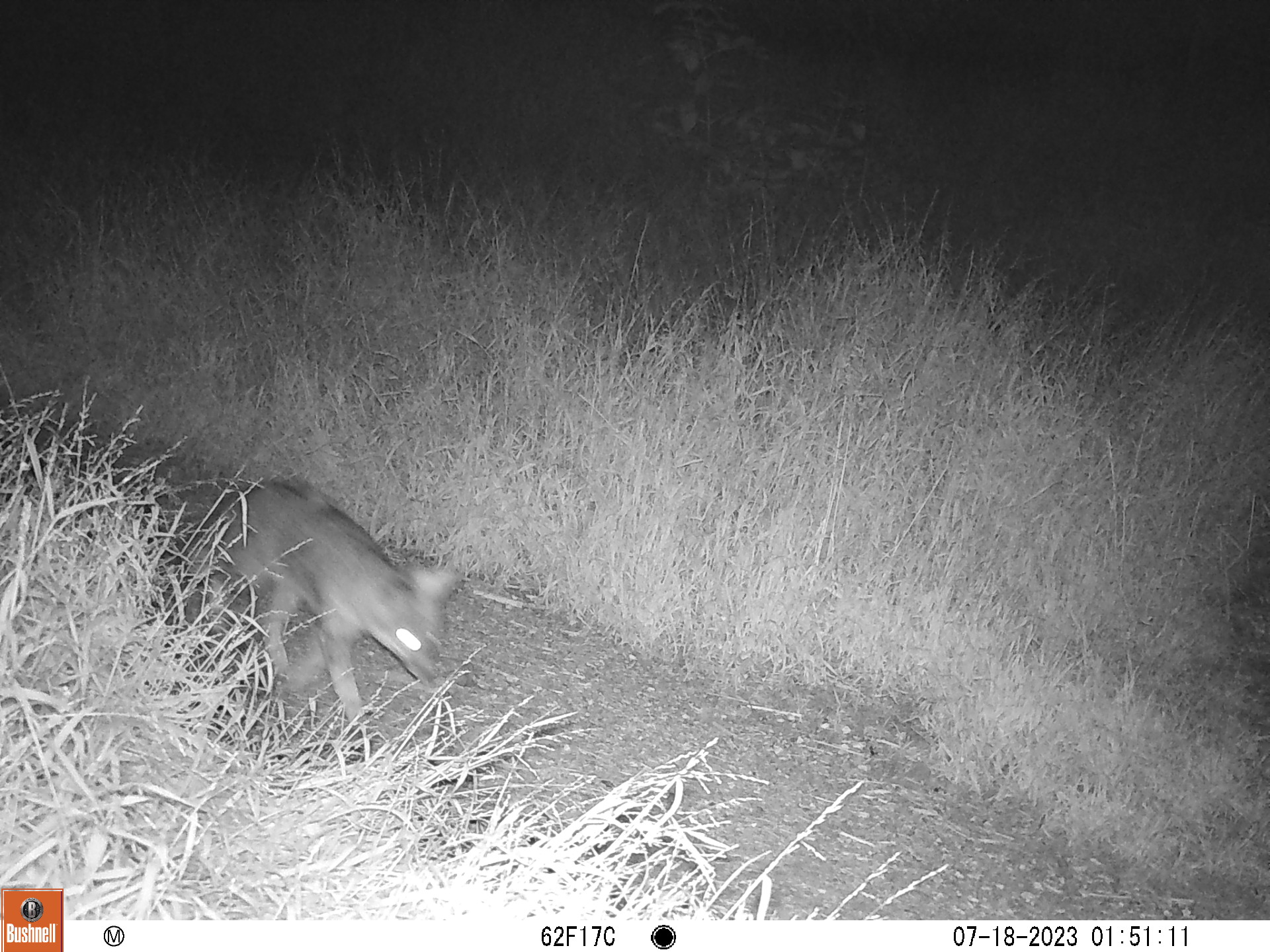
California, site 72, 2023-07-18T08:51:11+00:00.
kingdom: Animalia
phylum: Chordata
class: Mammalia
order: Carnivora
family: Canidae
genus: Urocyon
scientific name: Urocyon cinereoargenteus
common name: gray fox